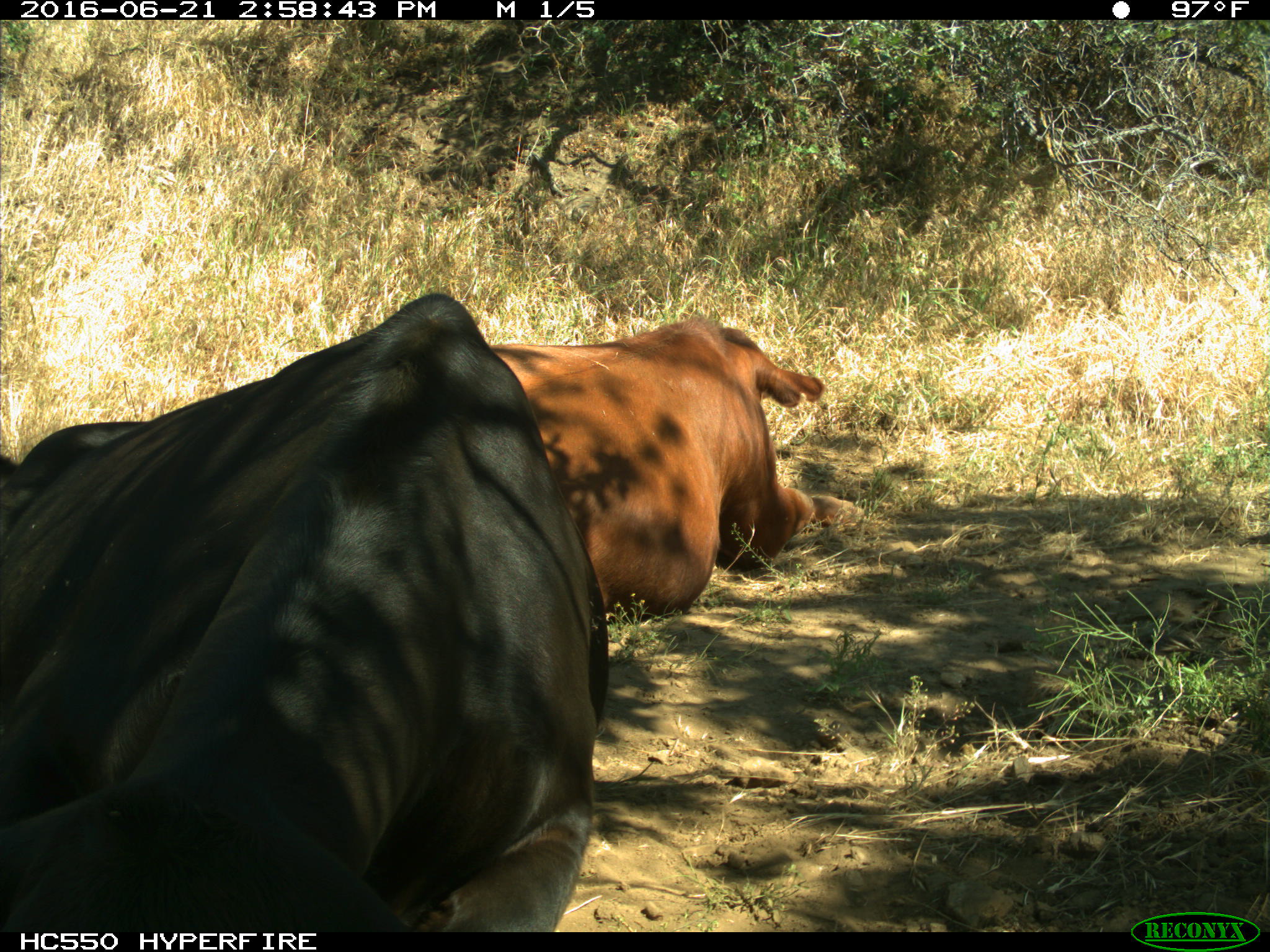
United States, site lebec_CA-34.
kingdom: Animalia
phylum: Chordata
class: Mammalia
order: Artiodactyla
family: Bovidae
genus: Bos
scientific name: Bos taurus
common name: domestic cow